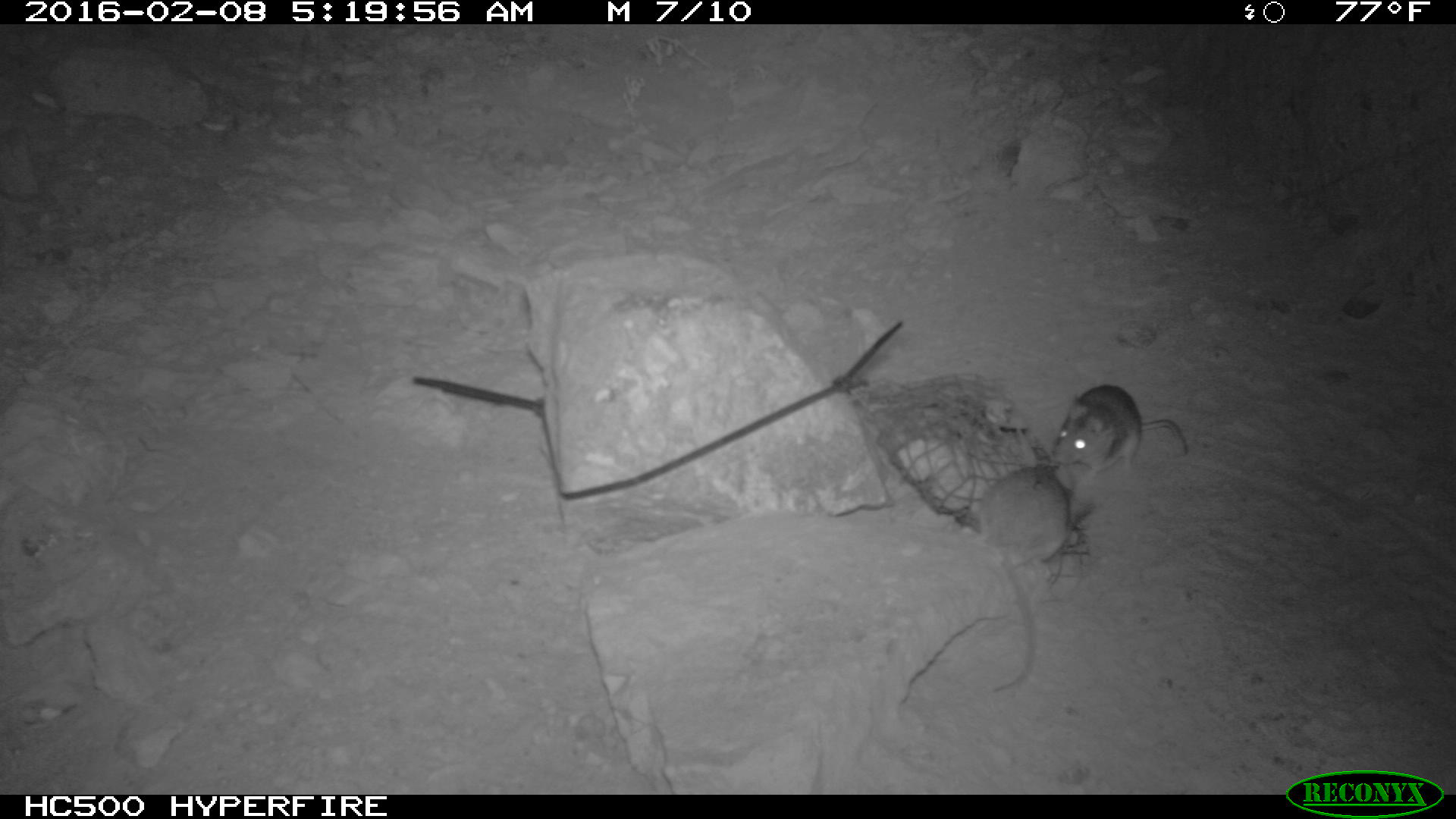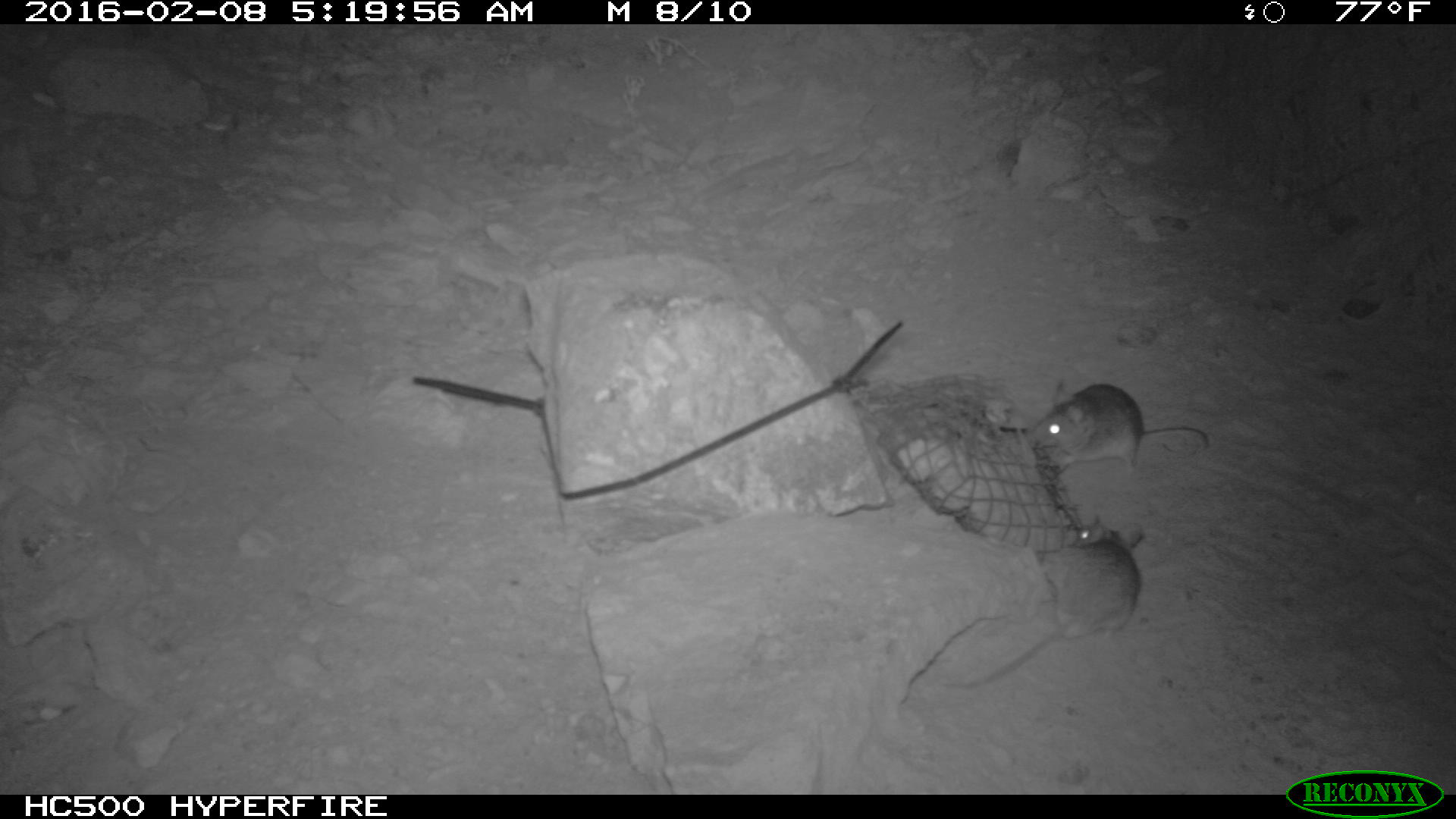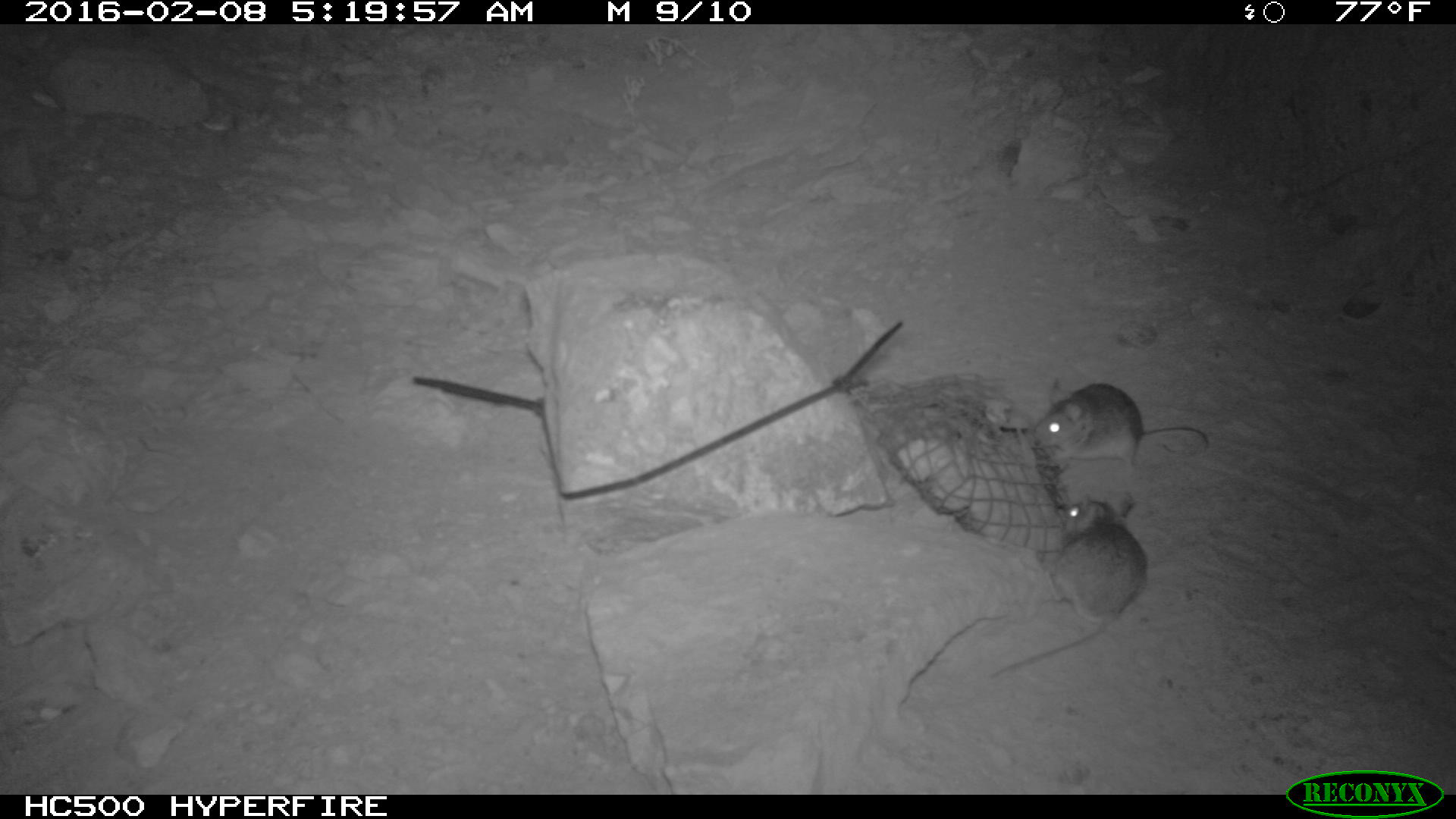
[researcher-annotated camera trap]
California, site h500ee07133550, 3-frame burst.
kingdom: Animalia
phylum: Chordata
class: Mammalia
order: Rodentia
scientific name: Rodentia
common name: rodent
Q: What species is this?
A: Rodent (Rodentia).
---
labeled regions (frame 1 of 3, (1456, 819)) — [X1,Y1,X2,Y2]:
rodent: [981,428,1094,691]; [1052,384,1188,484]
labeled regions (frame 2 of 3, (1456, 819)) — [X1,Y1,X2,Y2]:
rodent: [946,511,1148,689]; [1027,378,1211,475]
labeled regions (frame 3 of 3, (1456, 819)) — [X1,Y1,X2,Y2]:
rodent: [988,497,1147,679]; [1031,381,1207,470]